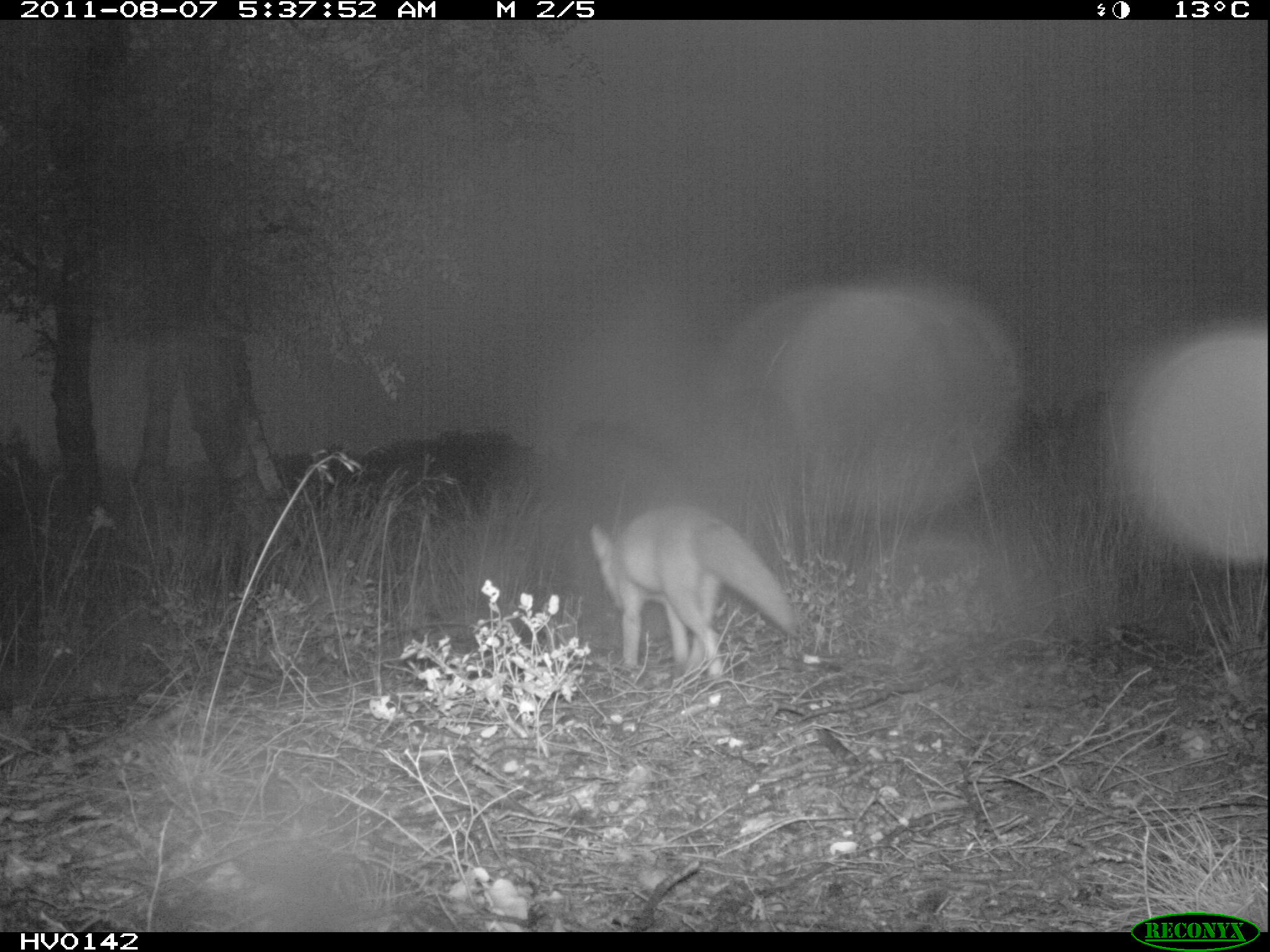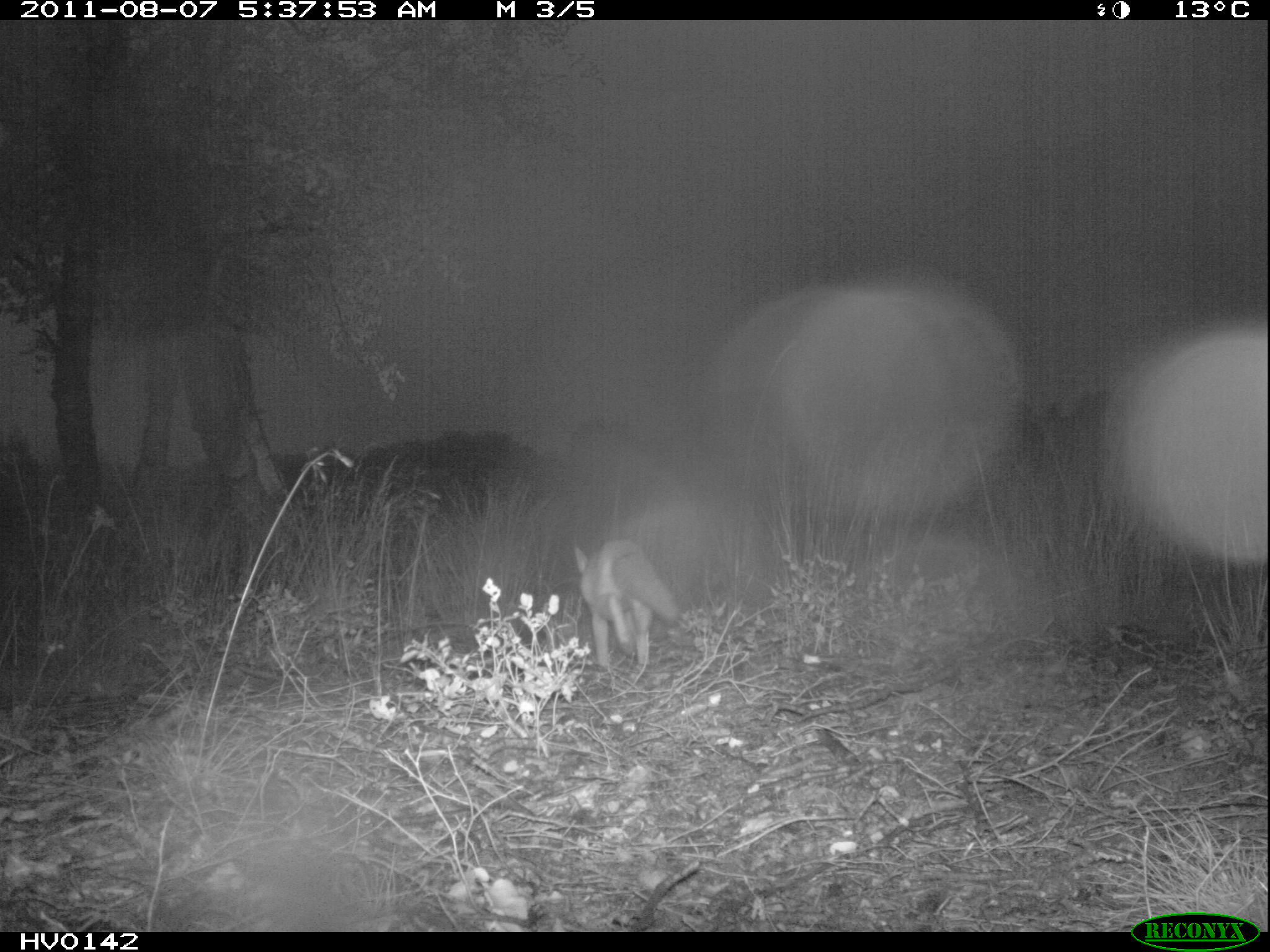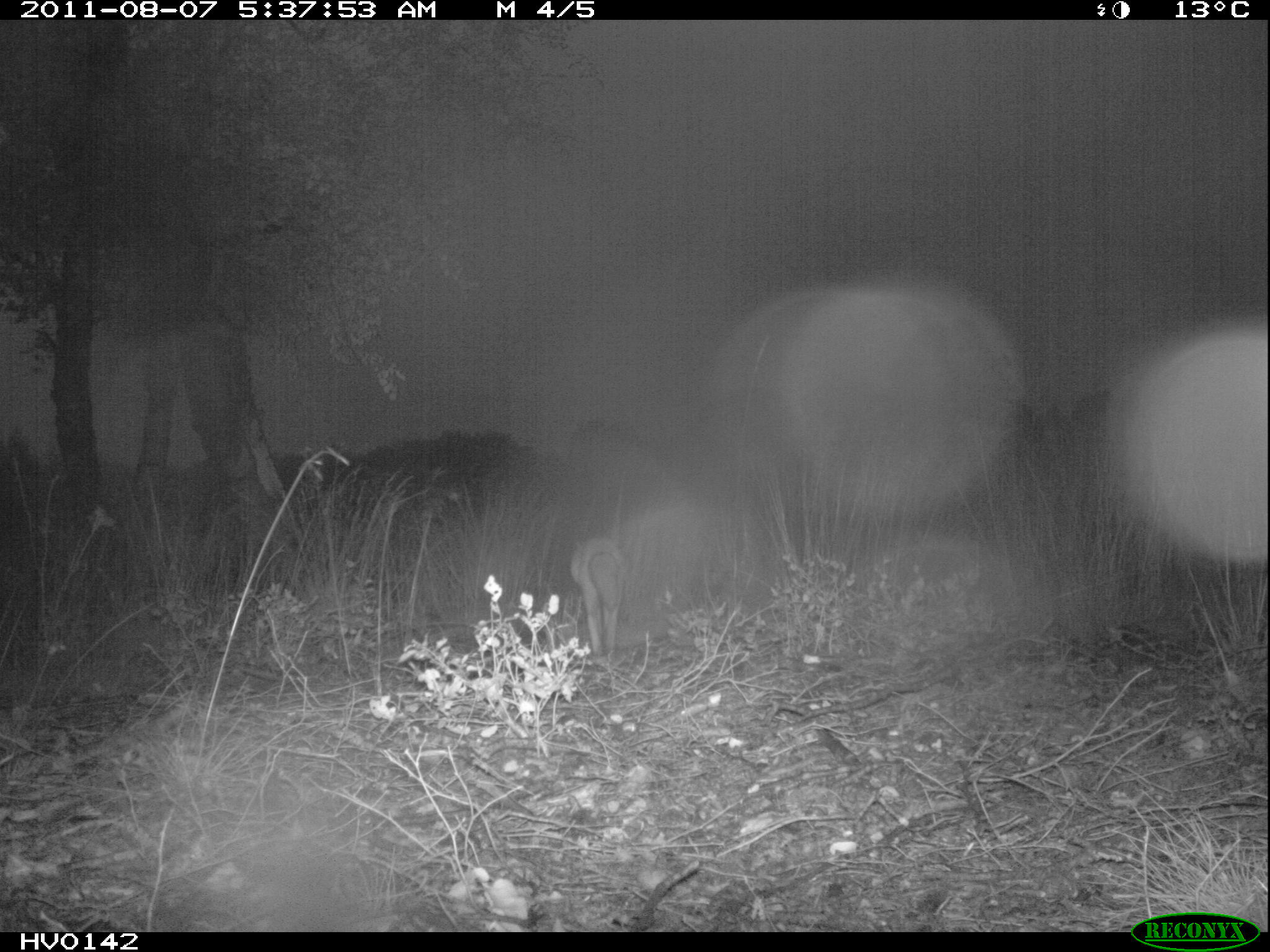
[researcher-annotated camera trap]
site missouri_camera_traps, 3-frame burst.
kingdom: Animalia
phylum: Chordata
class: Mammalia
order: Carnivora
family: Canidae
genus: Vulpes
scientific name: Vulpes vulpes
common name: red fox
Red fox (Vulpes vulpes). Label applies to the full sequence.